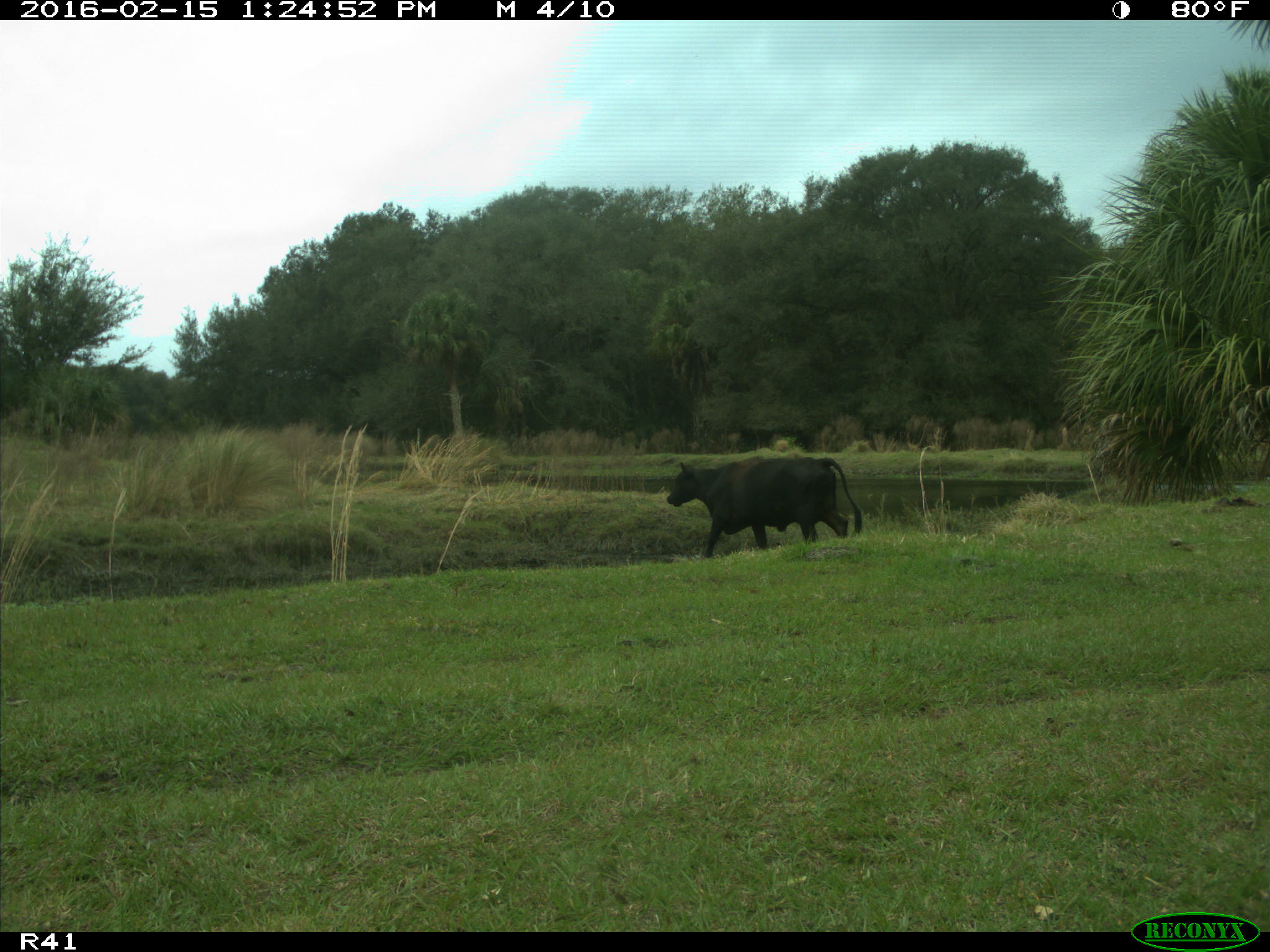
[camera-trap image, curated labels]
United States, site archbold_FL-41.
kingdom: Animalia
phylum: Chordata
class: Mammalia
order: Artiodactyla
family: Bovidae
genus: Bos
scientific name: Bos taurus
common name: domestic cow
Bos taurus (domestic cow).